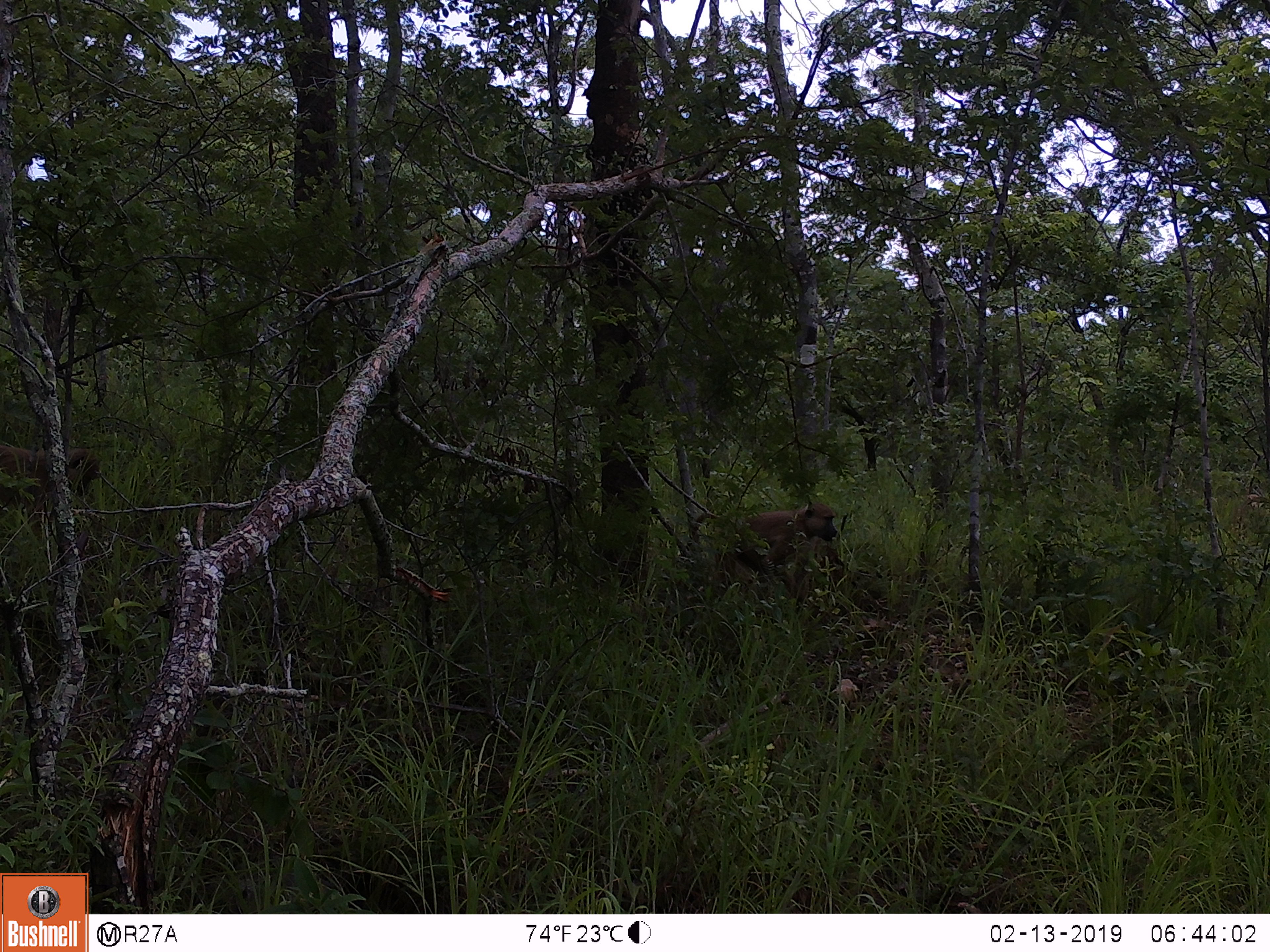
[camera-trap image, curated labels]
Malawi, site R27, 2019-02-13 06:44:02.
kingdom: Animalia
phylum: Chordata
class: Mammalia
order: Primates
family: Cercopithecidae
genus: Papio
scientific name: Papio cynocephalus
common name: yellow baboon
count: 2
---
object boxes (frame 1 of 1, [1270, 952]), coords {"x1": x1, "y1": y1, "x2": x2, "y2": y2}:
yellow baboon: {"x1": 678, "y1": 492, "x2": 843, "y2": 612}; {"x1": 0, "y1": 435, "x2": 116, "y2": 536}